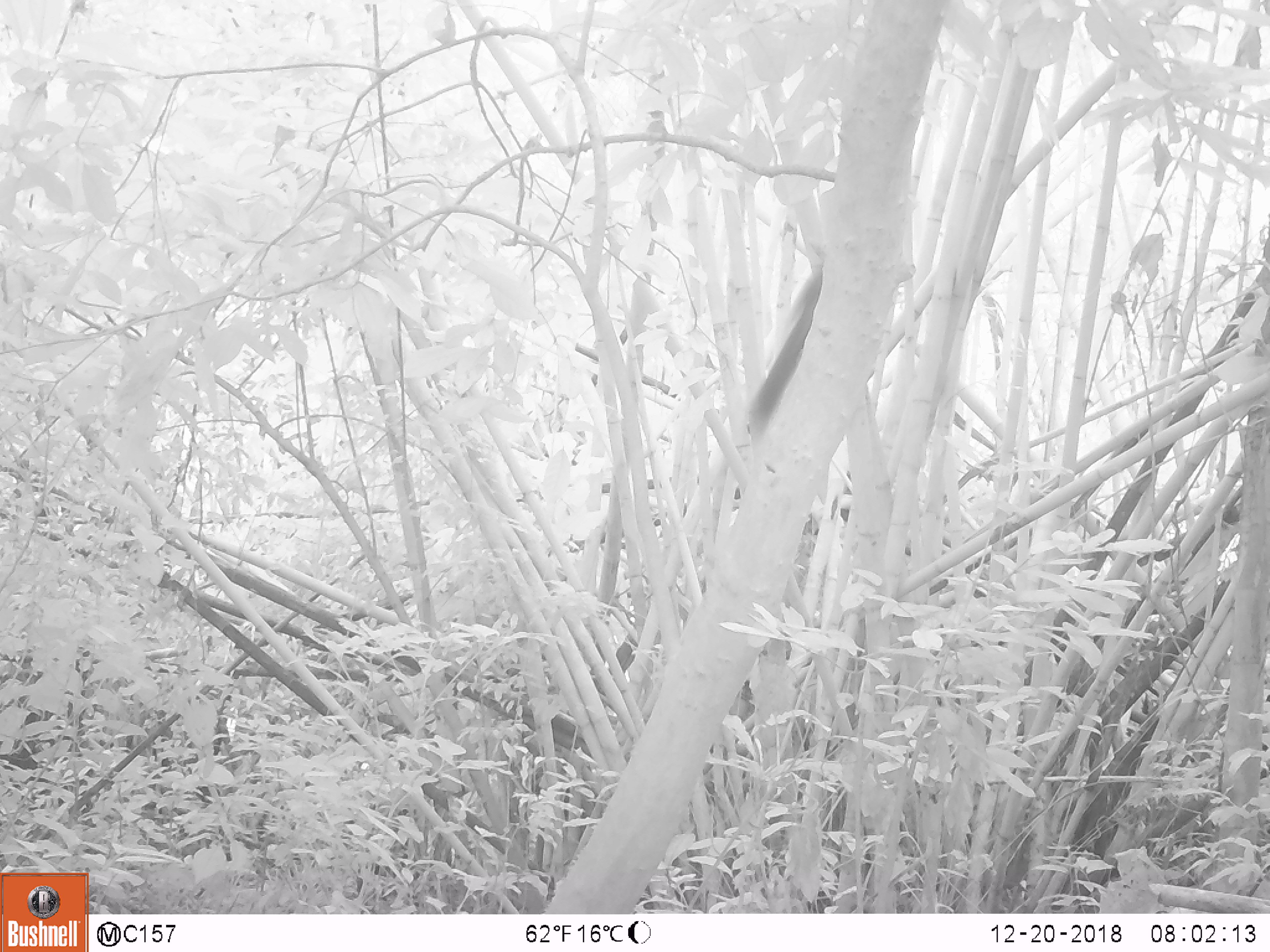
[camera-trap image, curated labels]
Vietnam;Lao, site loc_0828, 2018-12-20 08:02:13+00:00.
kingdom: Animalia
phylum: Chordata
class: Mammalia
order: Rodentia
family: Sciuridae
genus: Sciurus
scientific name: Sciurus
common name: squirrel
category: unidentified squirrel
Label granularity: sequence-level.